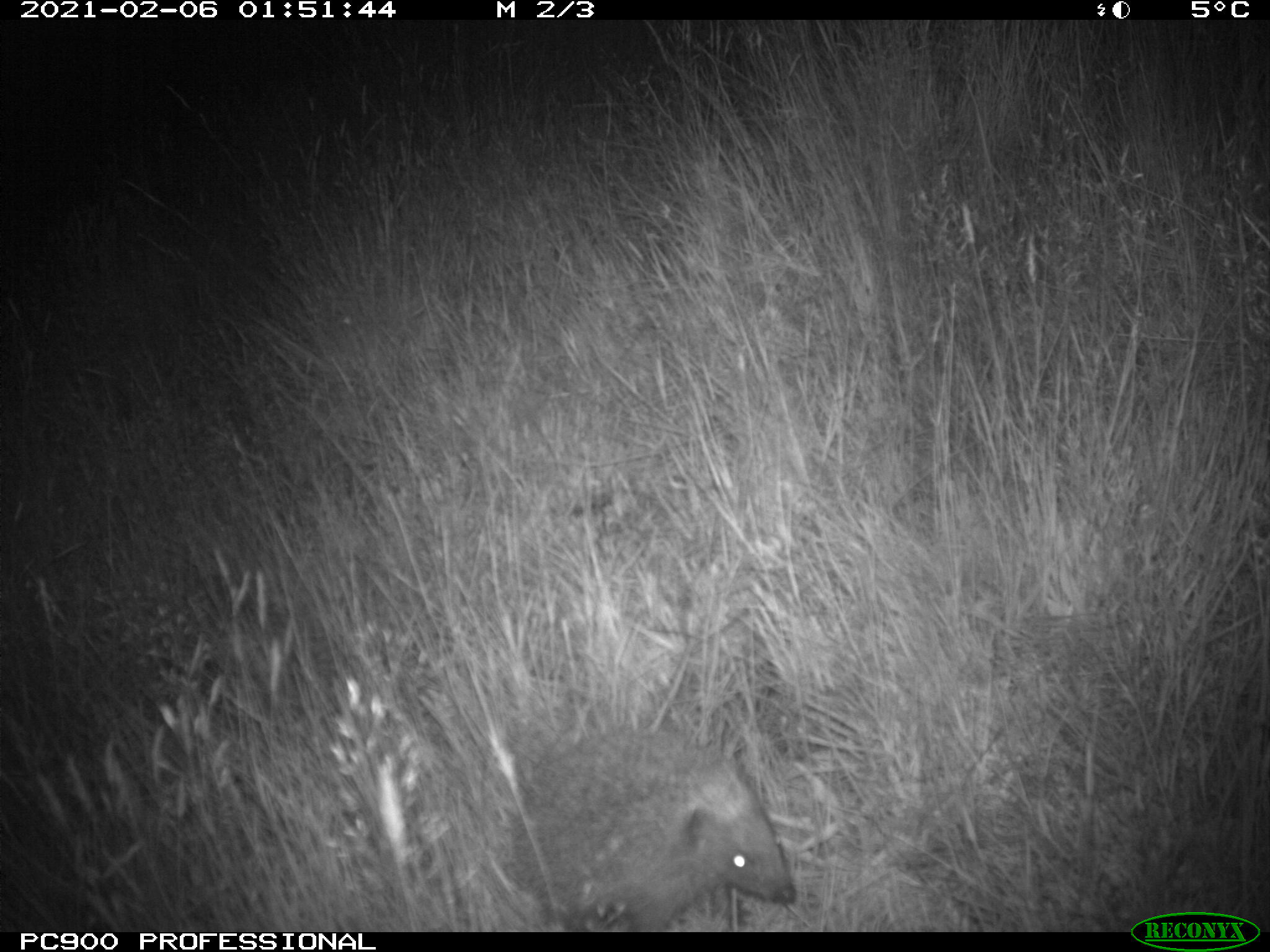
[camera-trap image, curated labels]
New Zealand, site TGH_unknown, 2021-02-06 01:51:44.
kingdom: Animalia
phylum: Chordata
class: Mammalia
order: Eulipotyphla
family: Erinaceidae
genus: Erinaceus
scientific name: Erinaceus europaeus europaeus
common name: european hedgehog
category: hedgehog